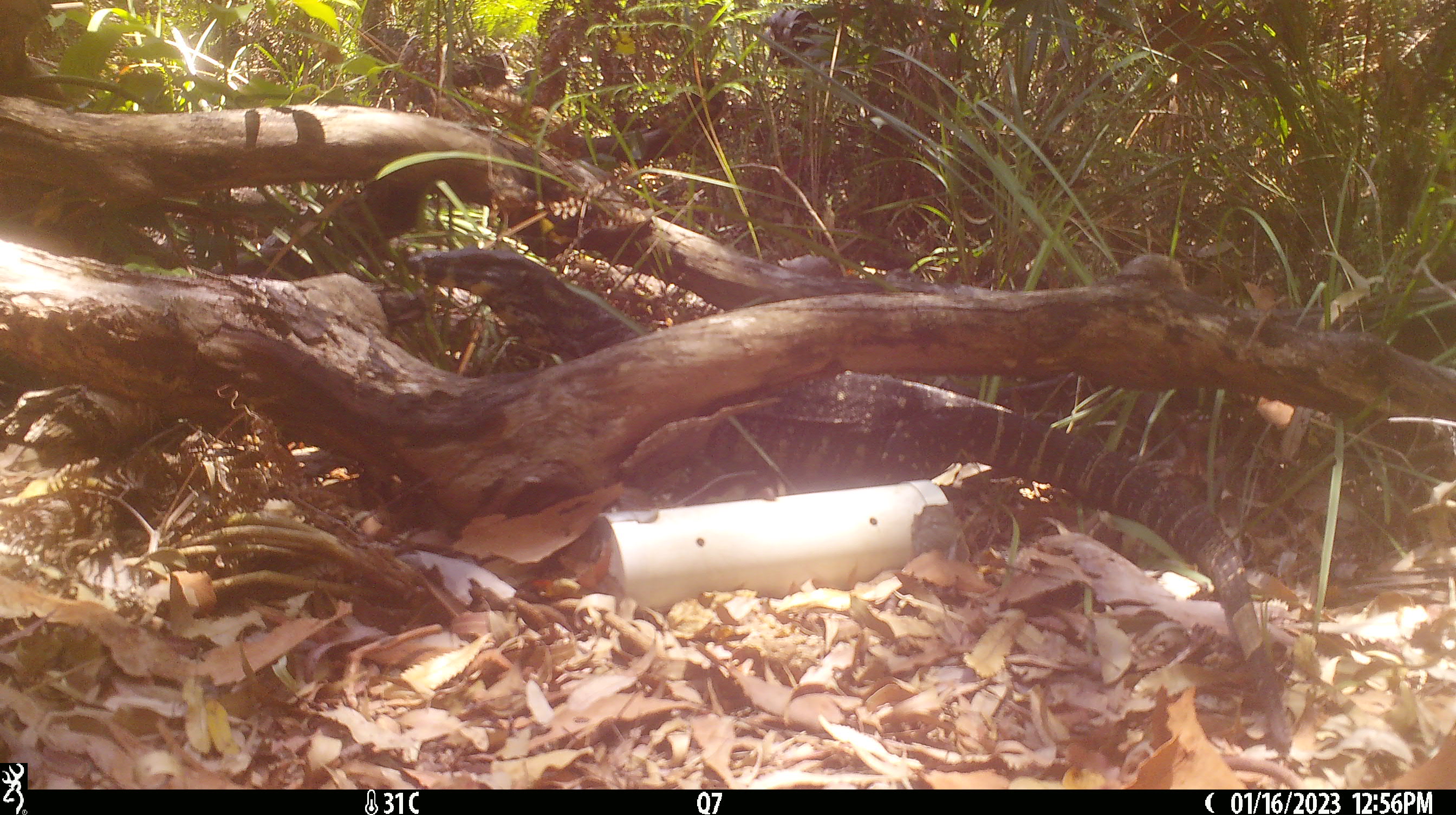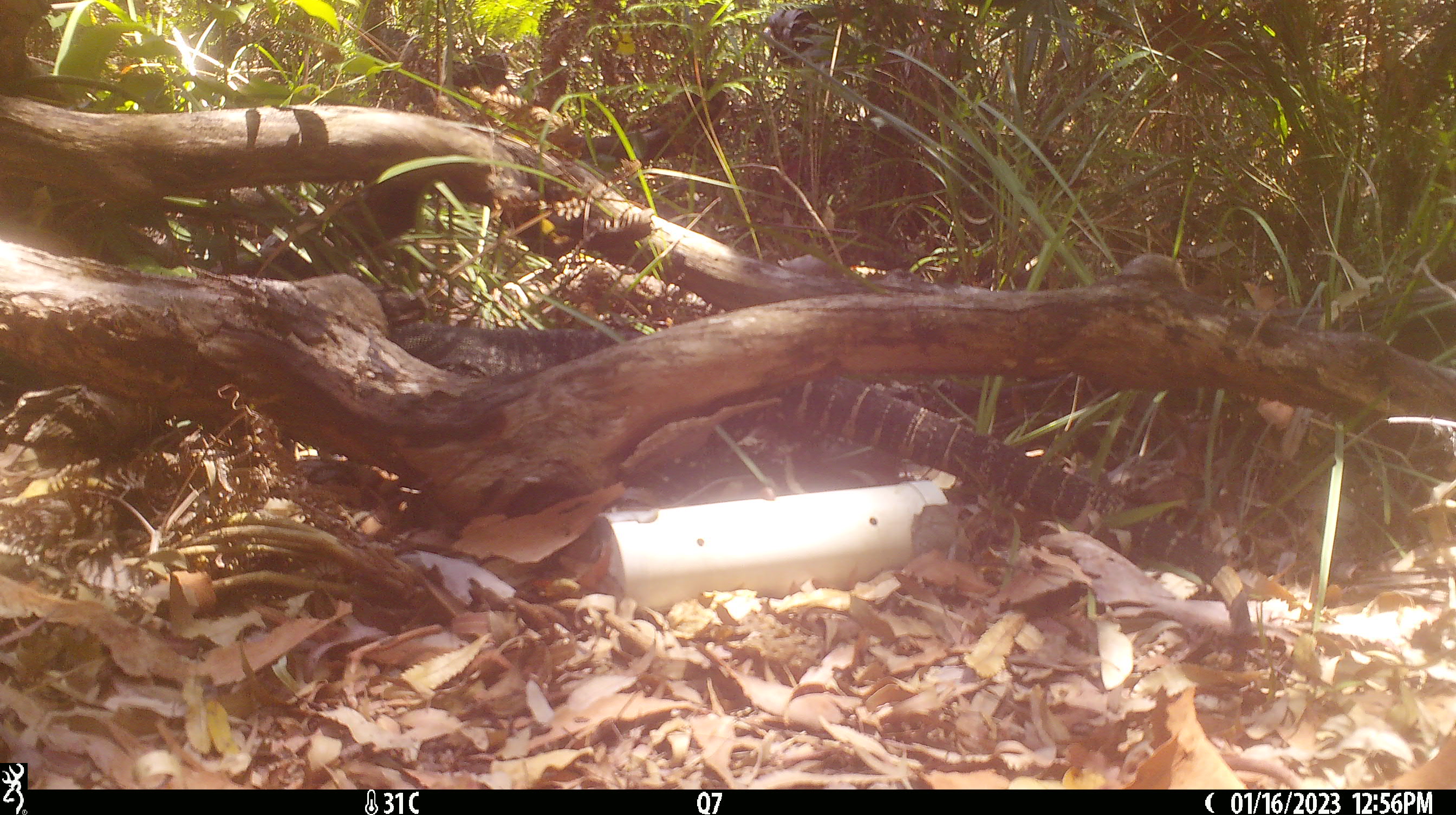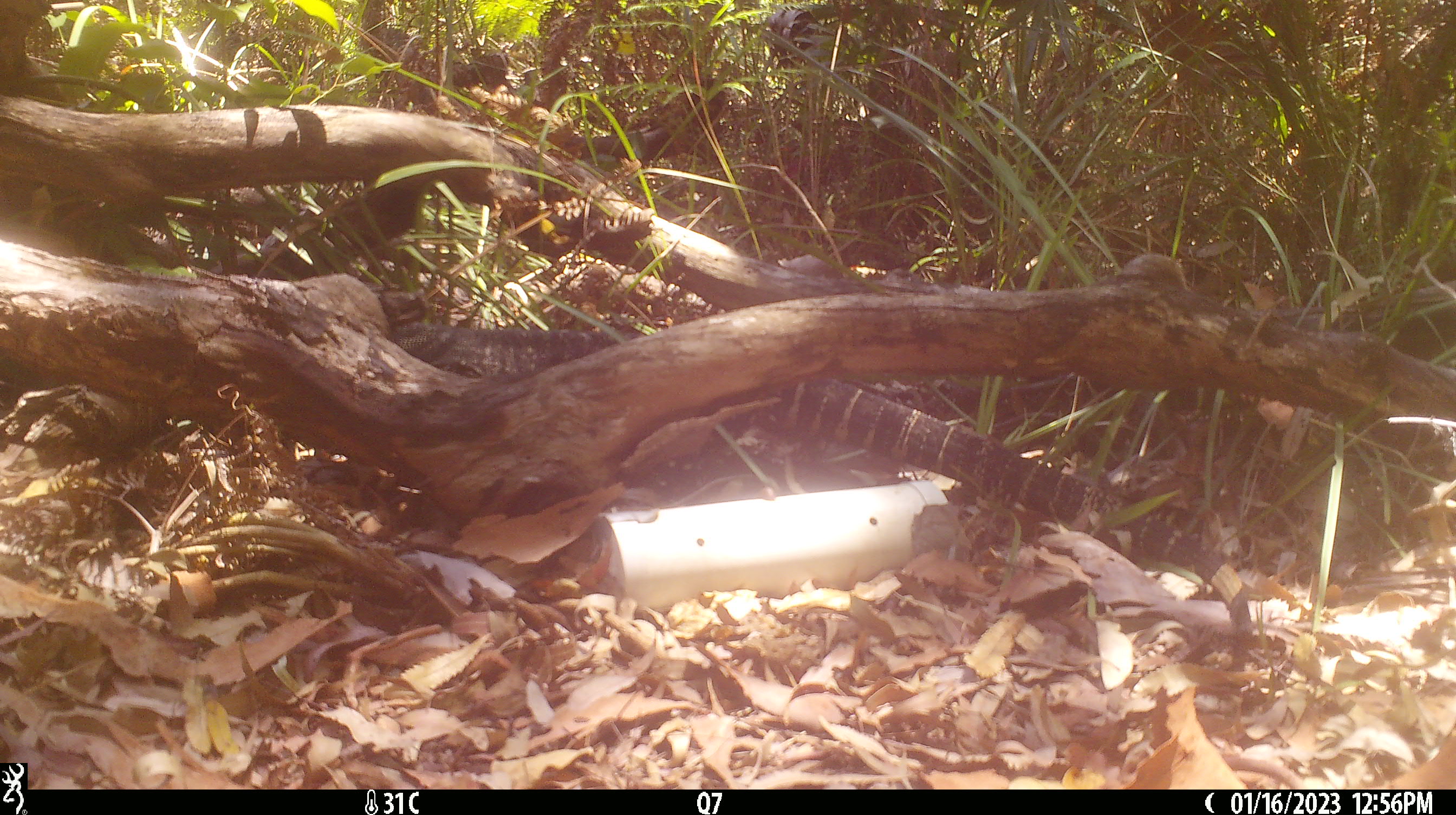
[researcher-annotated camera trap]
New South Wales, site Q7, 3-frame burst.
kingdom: Animalia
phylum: Chordata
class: Reptilia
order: Squamata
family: Varanidae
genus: Varanus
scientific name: Varanus varius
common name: lace monitor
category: goanna